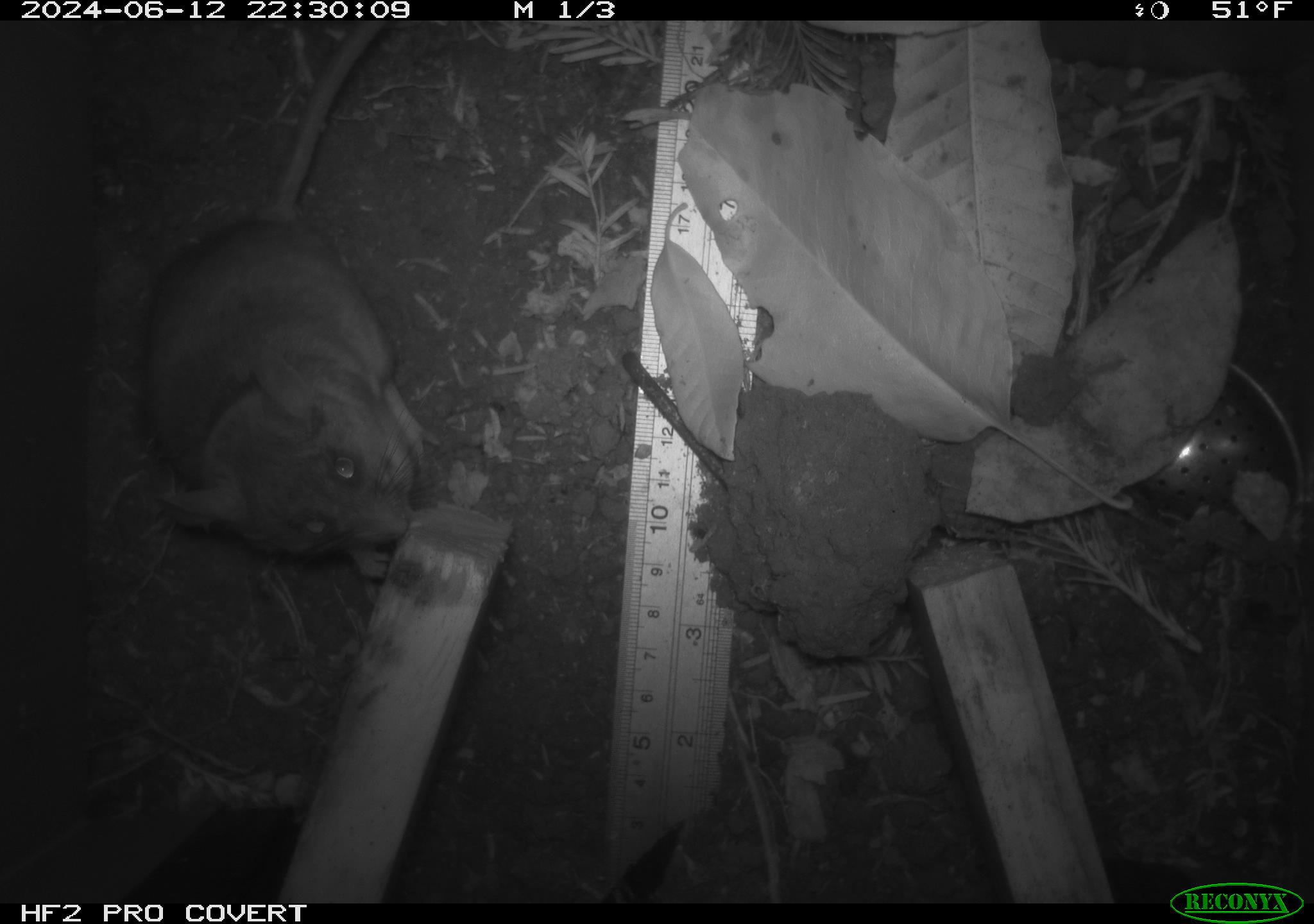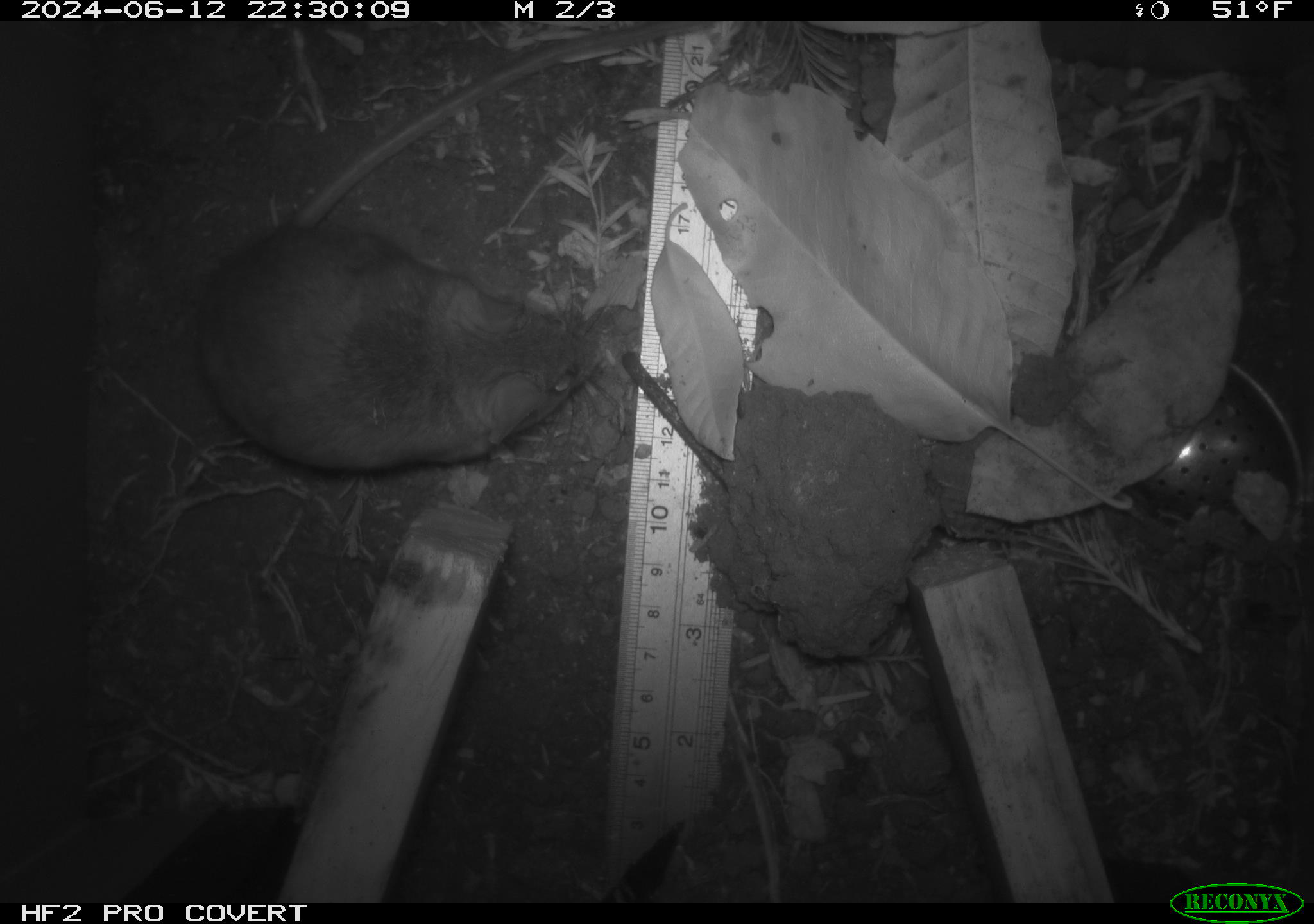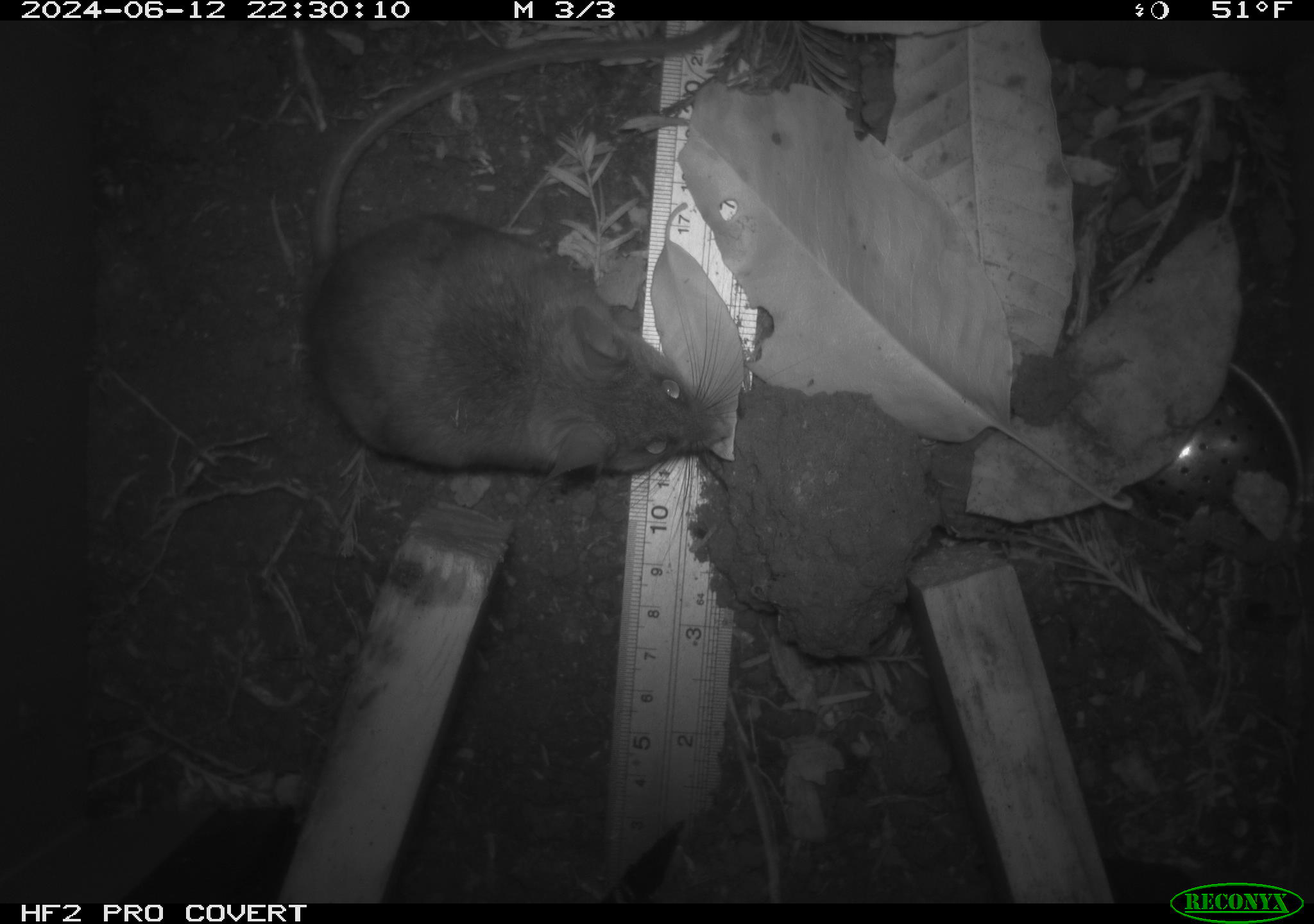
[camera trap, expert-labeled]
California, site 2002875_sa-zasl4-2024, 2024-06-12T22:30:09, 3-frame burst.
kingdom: Animalia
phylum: Chordata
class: Mammalia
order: Rodentia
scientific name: Rodentia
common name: rodent